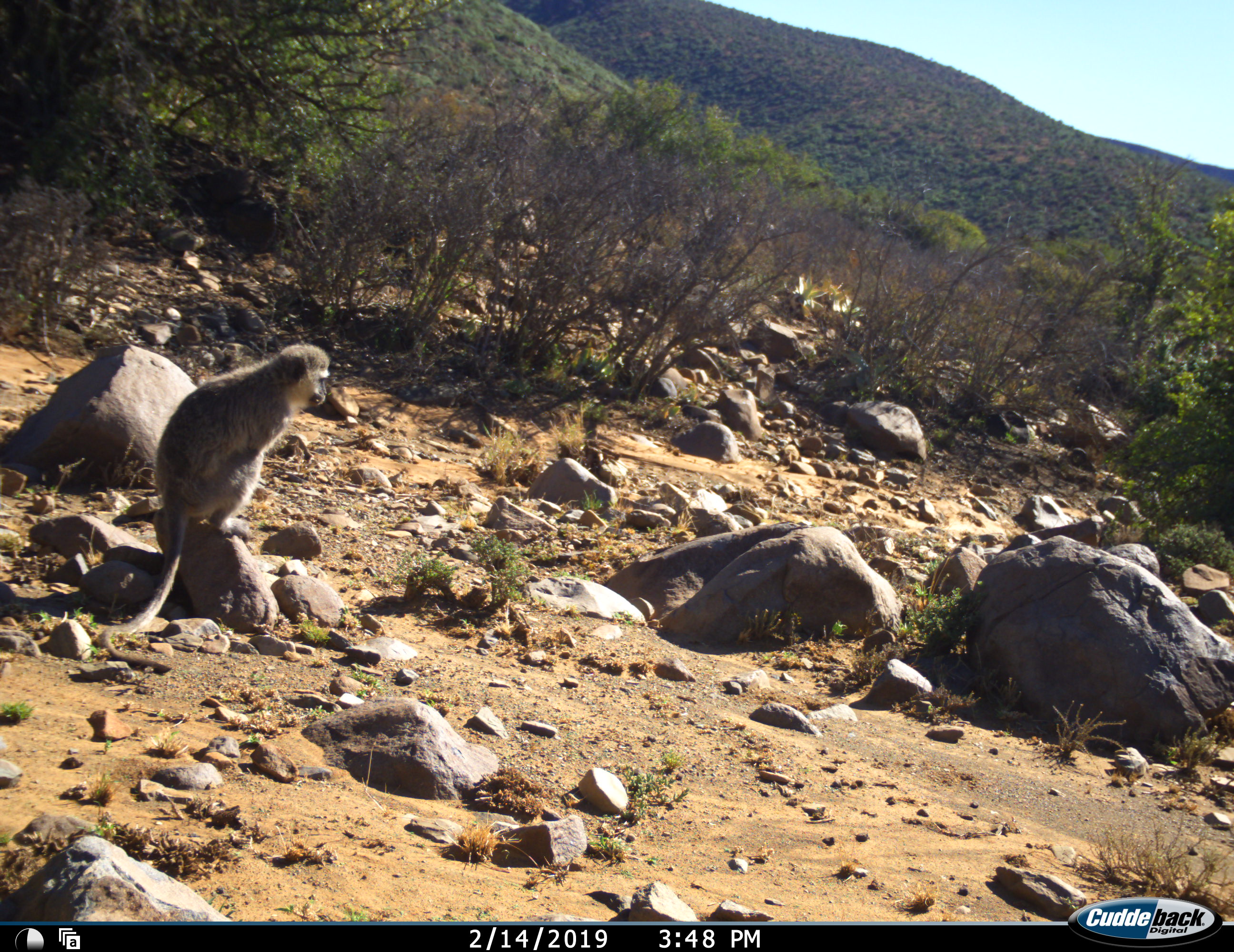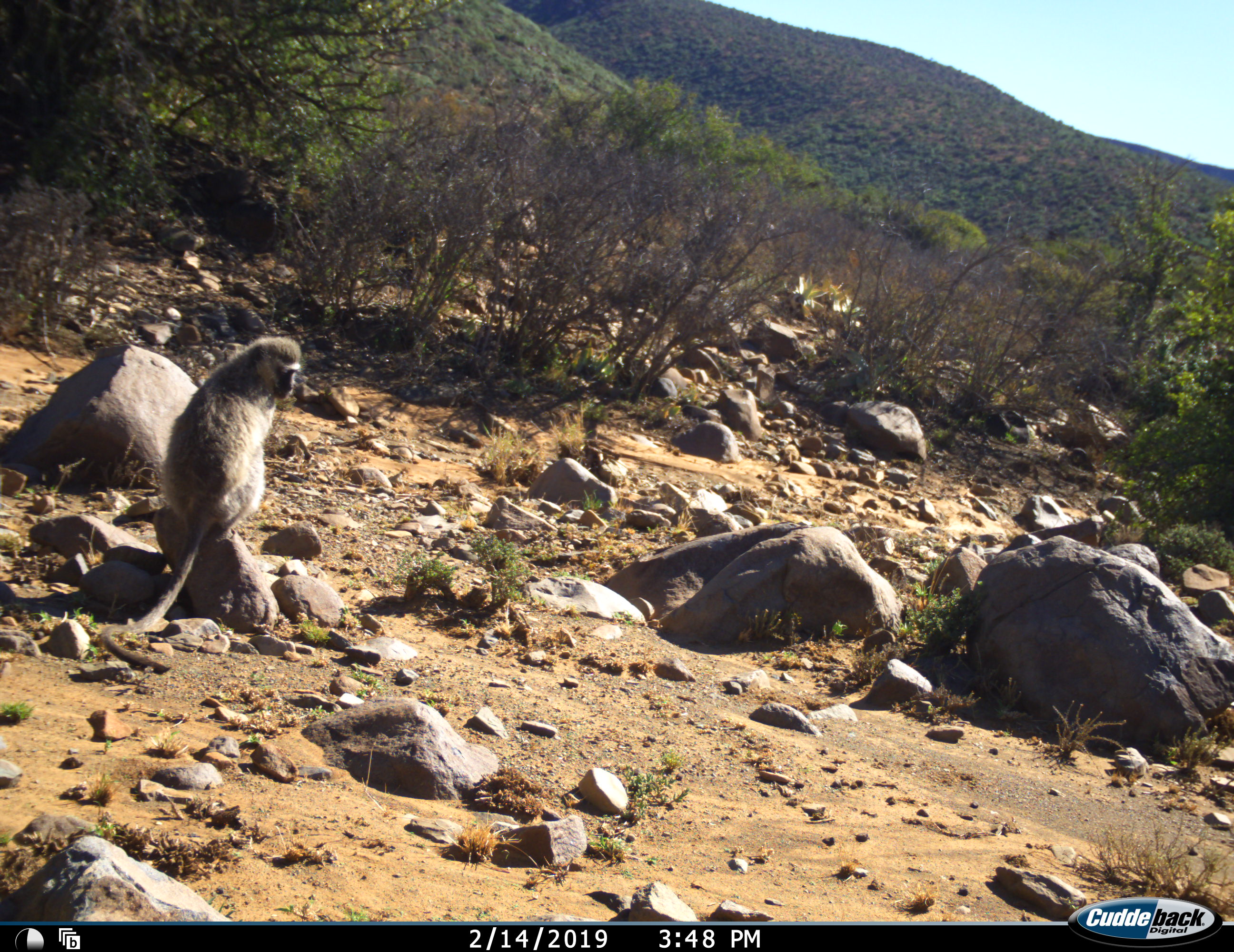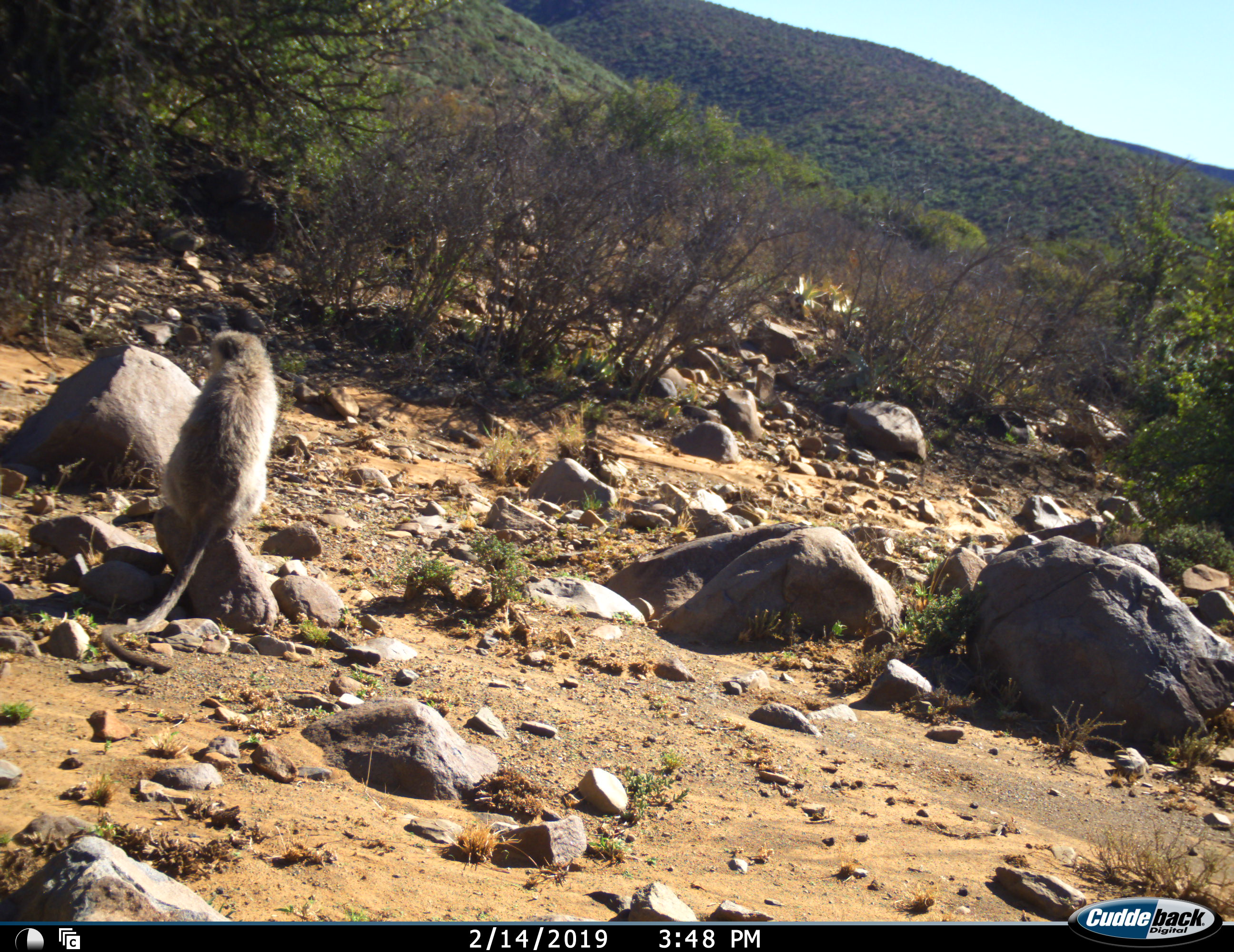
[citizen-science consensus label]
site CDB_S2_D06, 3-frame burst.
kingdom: Animalia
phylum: Chordata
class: Mammalia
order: Primates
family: Cercopithecidae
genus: Chlorocebus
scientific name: Chlorocebus pygerythrus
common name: vervet monkey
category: monkeyvervet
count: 1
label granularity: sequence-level